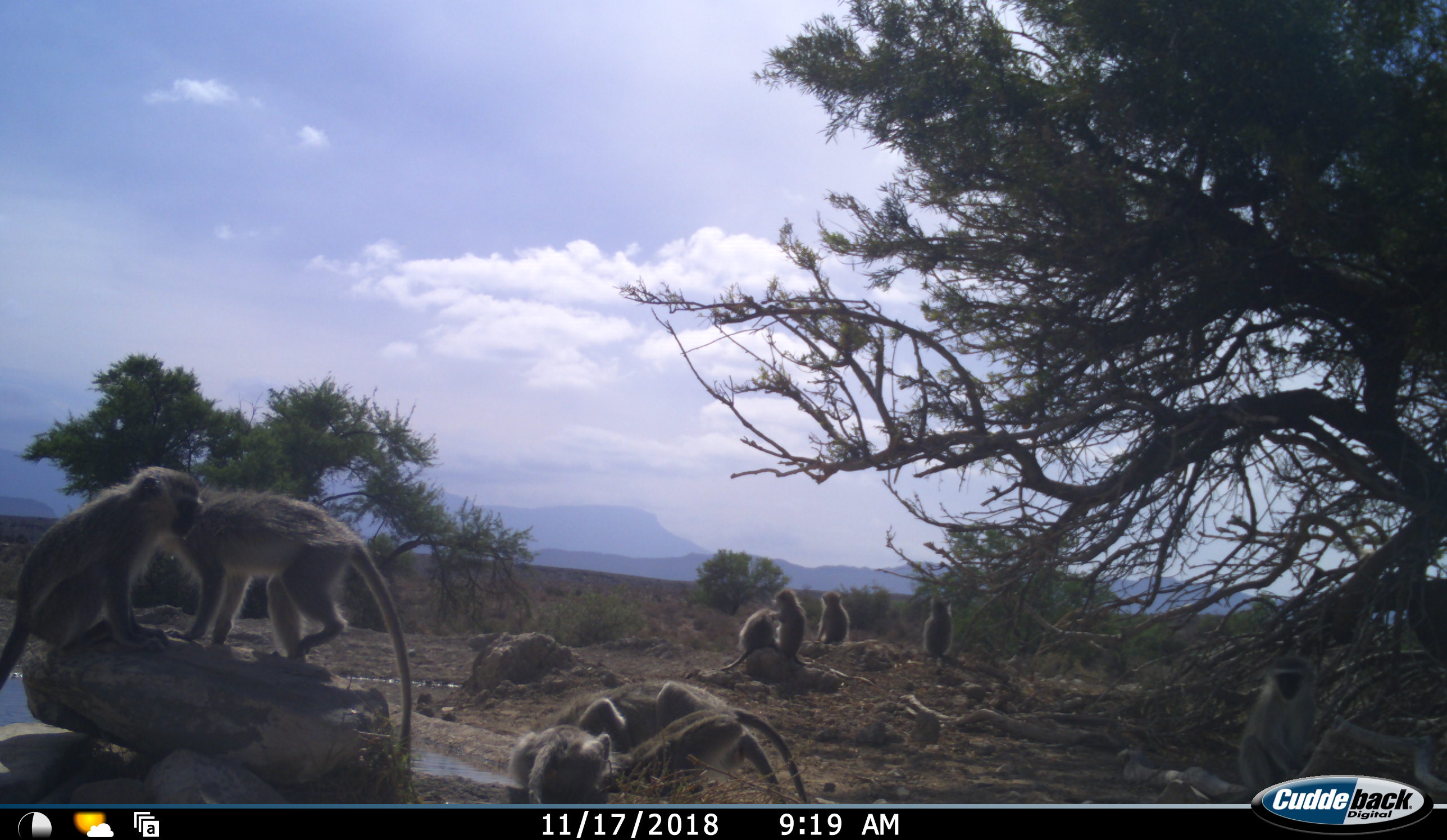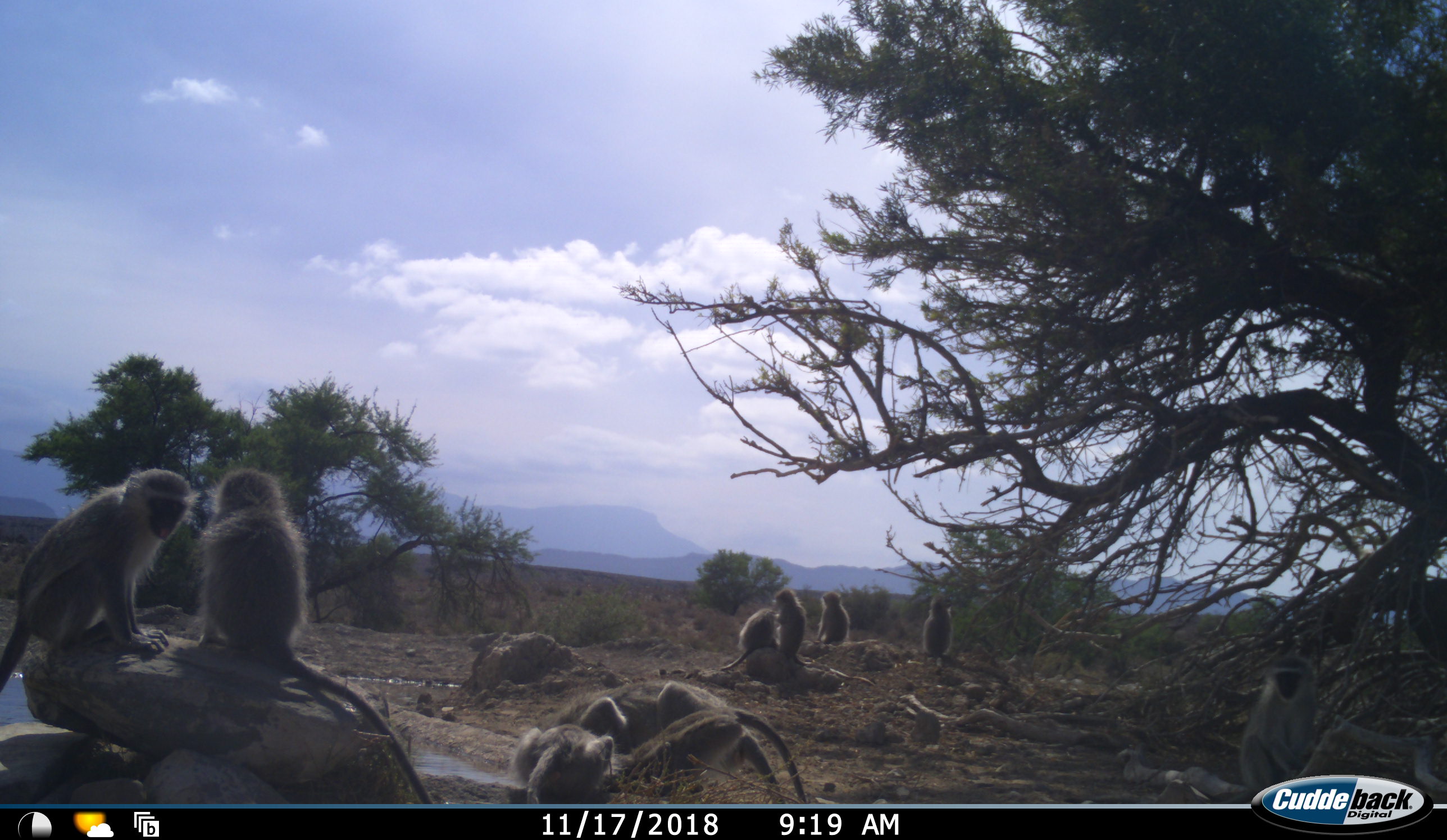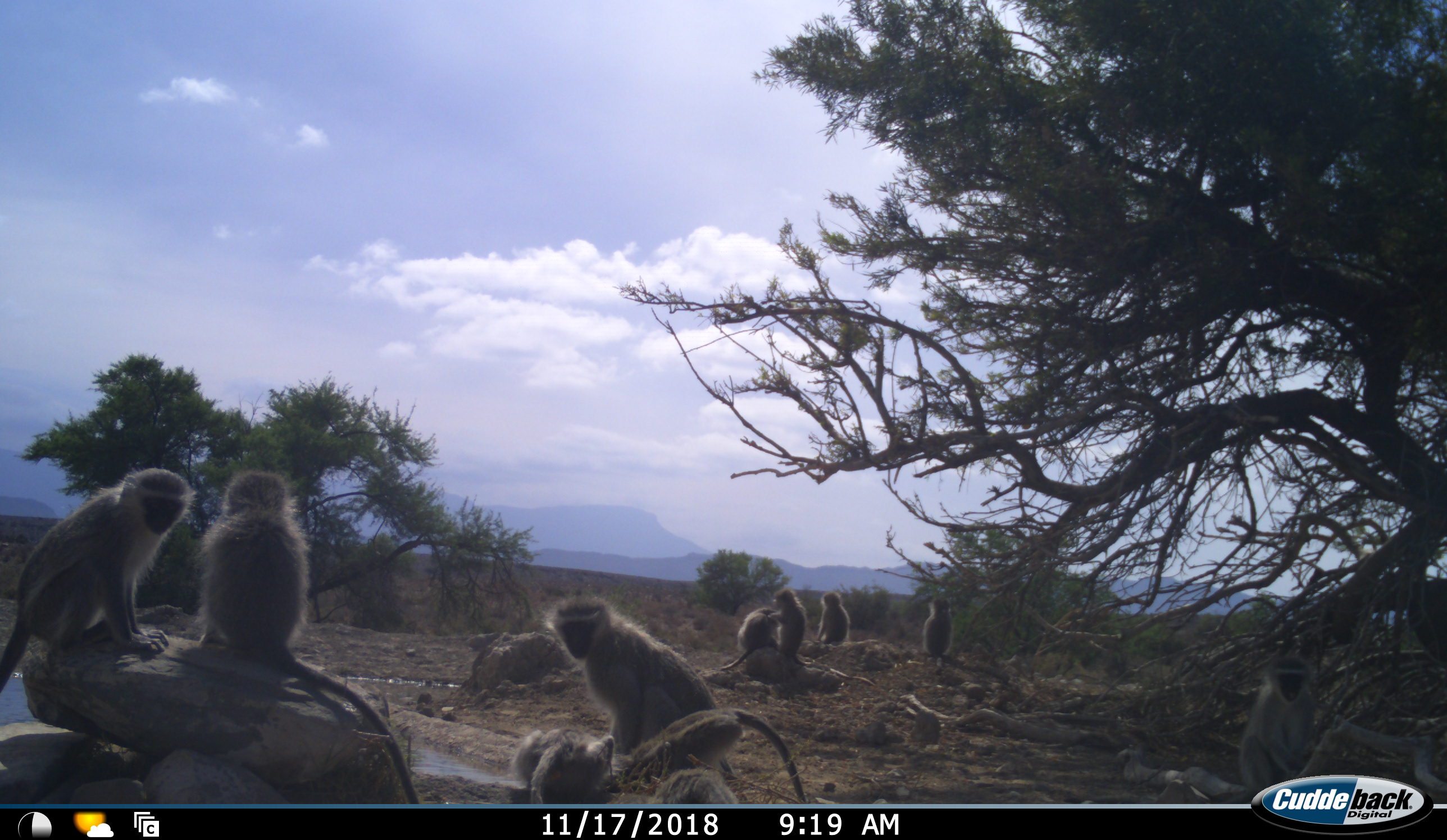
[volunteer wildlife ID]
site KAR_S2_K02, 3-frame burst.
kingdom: Animalia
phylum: Chordata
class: Mammalia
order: Primates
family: Cercopithecidae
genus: Chlorocebus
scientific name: Chlorocebus pygerythrus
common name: vervet monkey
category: monkeyvervet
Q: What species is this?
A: Monkeyvervet (vervet monkey) (Chlorocebus pygerythrus).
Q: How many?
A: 10.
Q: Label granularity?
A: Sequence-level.